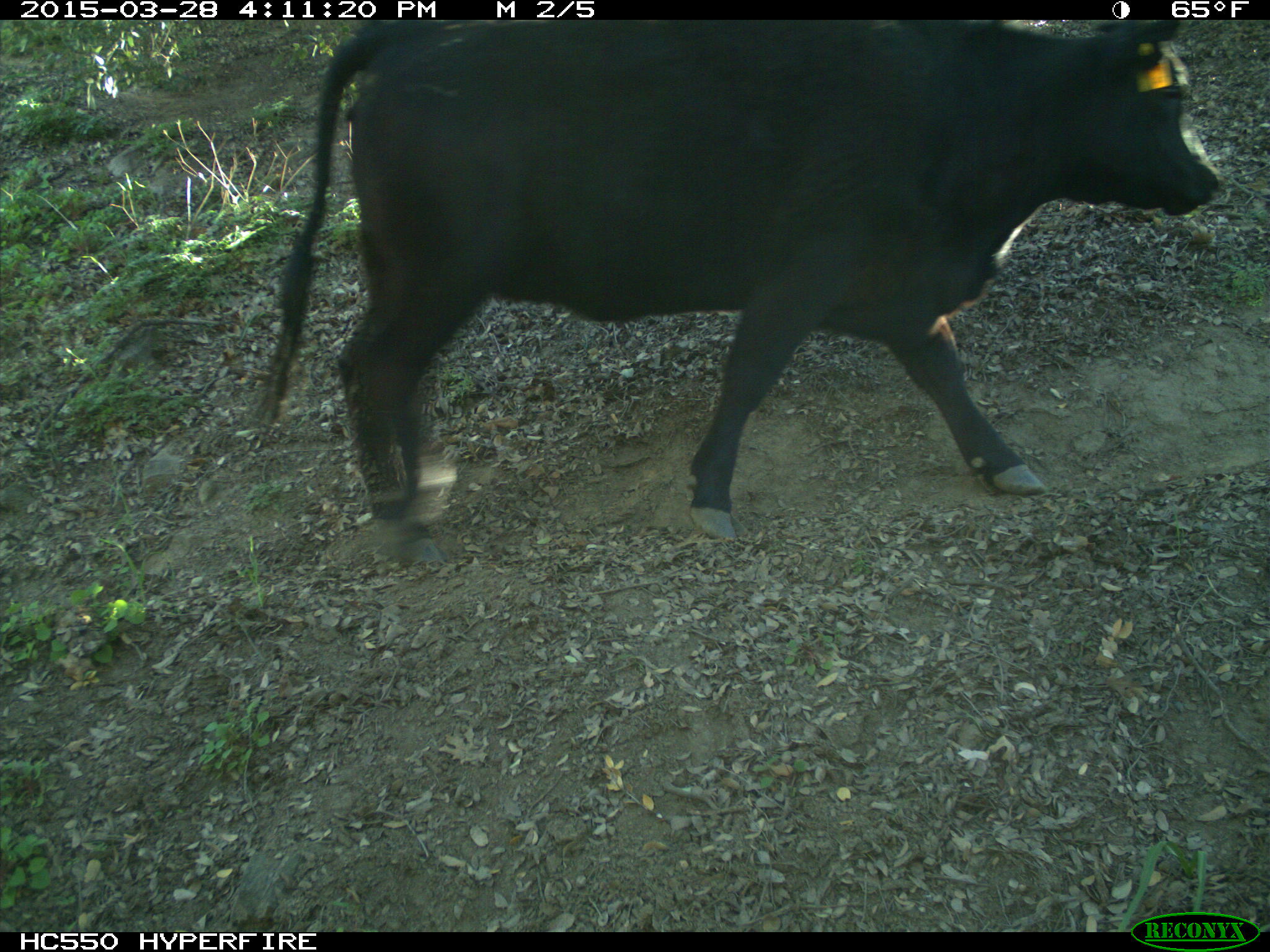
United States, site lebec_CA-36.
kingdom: Animalia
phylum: Chordata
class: Mammalia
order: Artiodactyla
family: Bovidae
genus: Bos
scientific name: Bos taurus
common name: domestic cow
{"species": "Bos taurus (domestic cow)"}